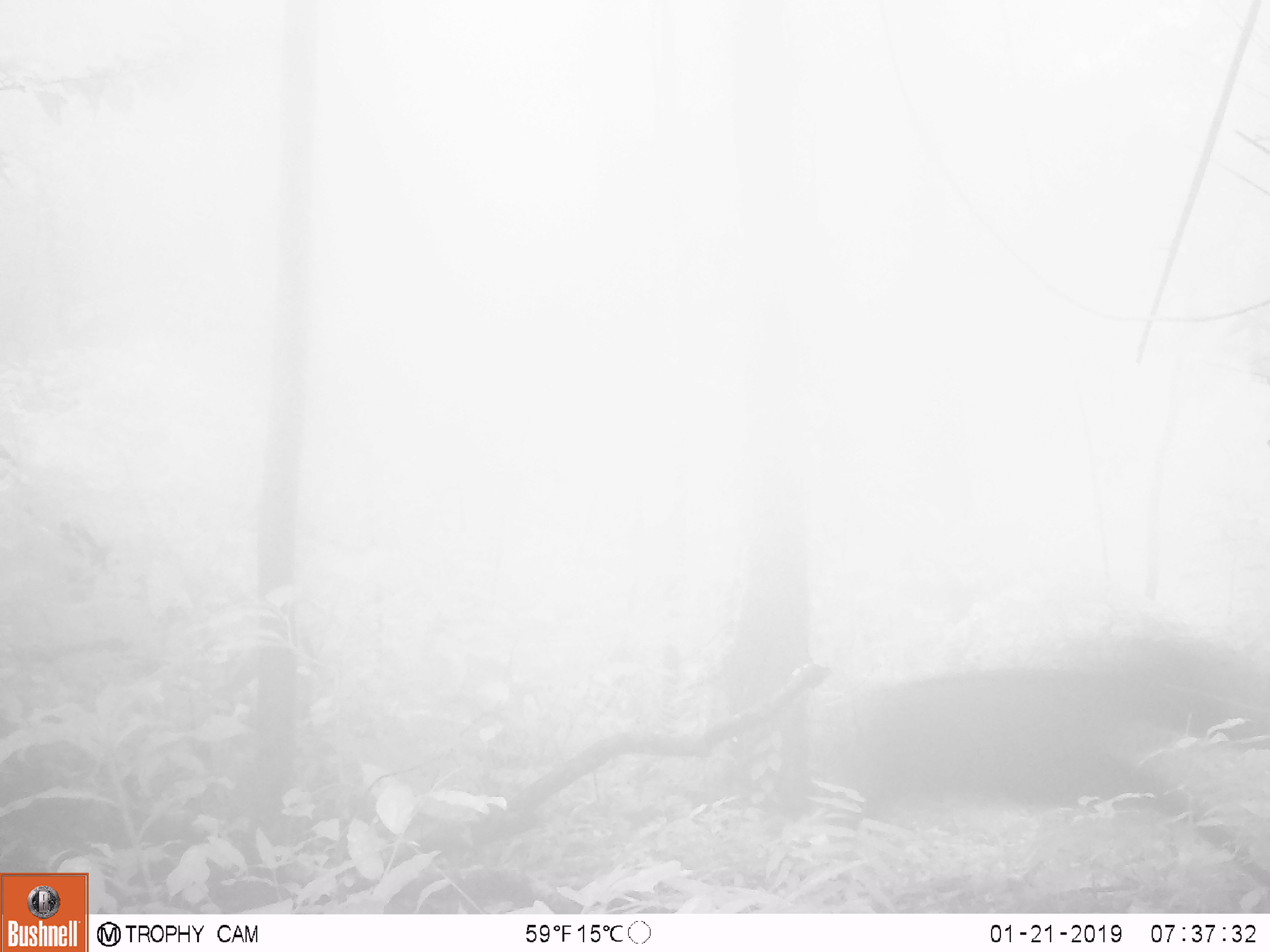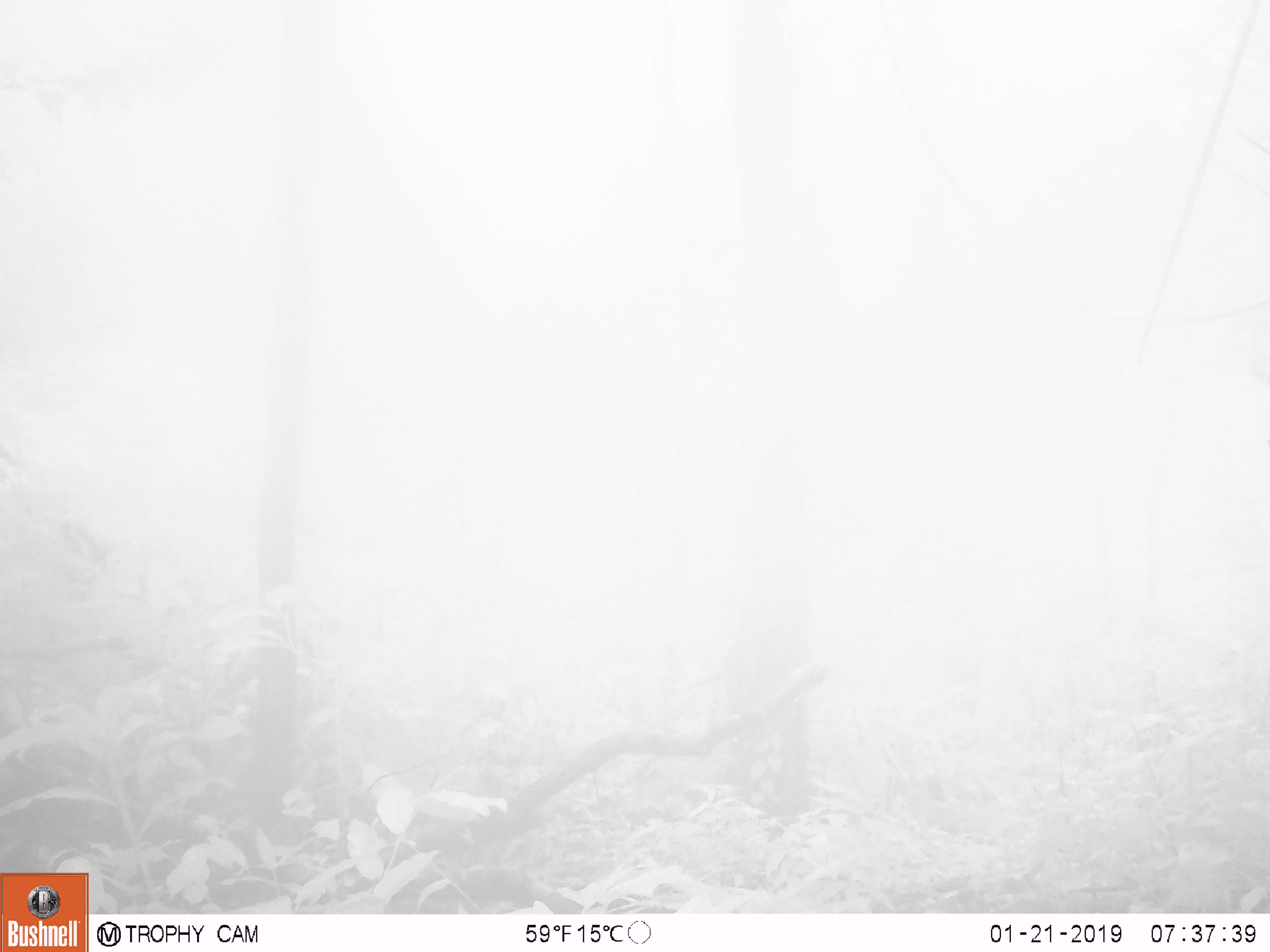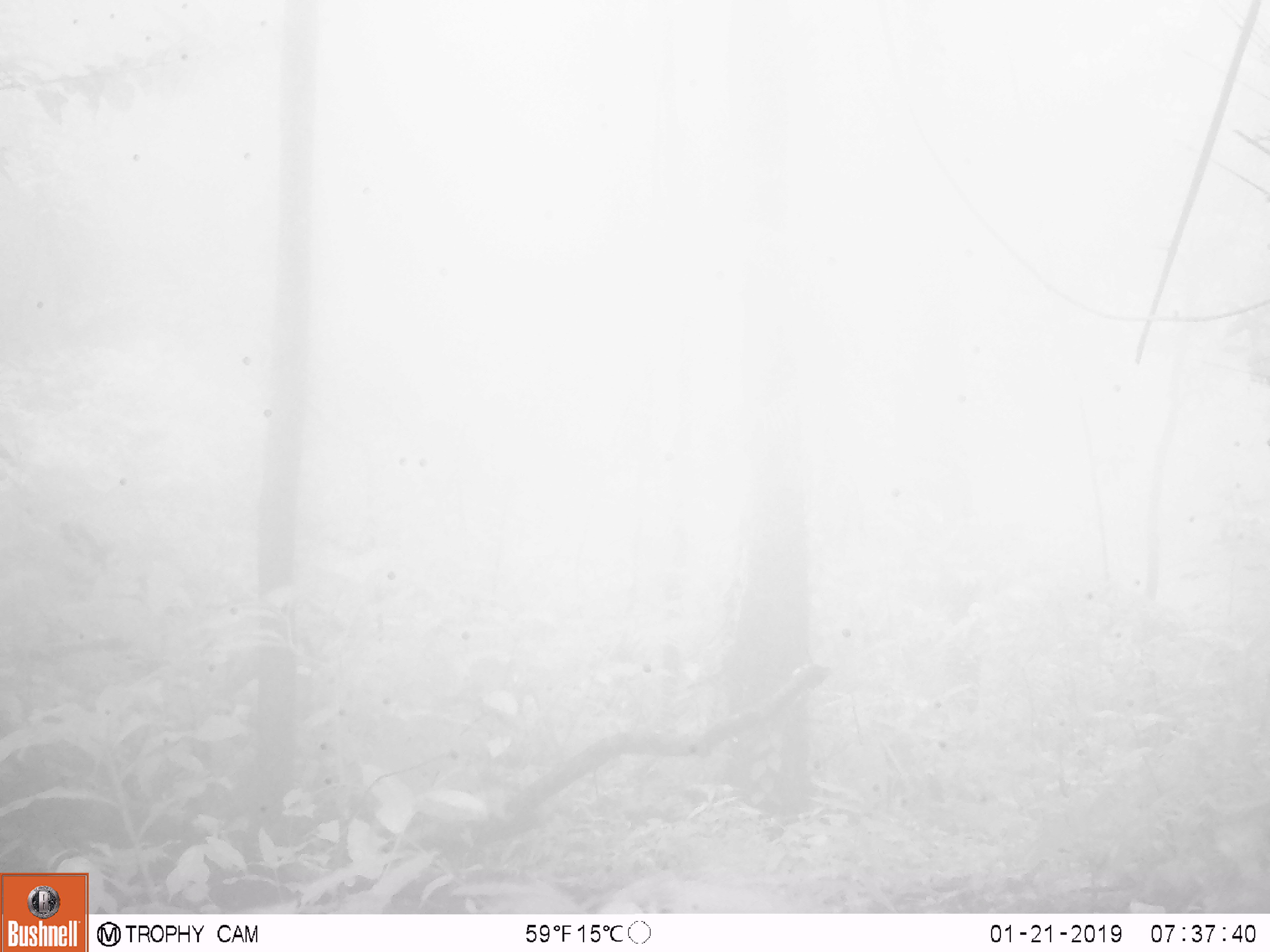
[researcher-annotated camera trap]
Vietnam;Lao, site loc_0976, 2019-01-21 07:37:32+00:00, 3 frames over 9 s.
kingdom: Animalia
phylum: Chordata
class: Mammalia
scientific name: Mammalia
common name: mammal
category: unidentified mammal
Unidentified mammal (mammal) (Mammalia). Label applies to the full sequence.